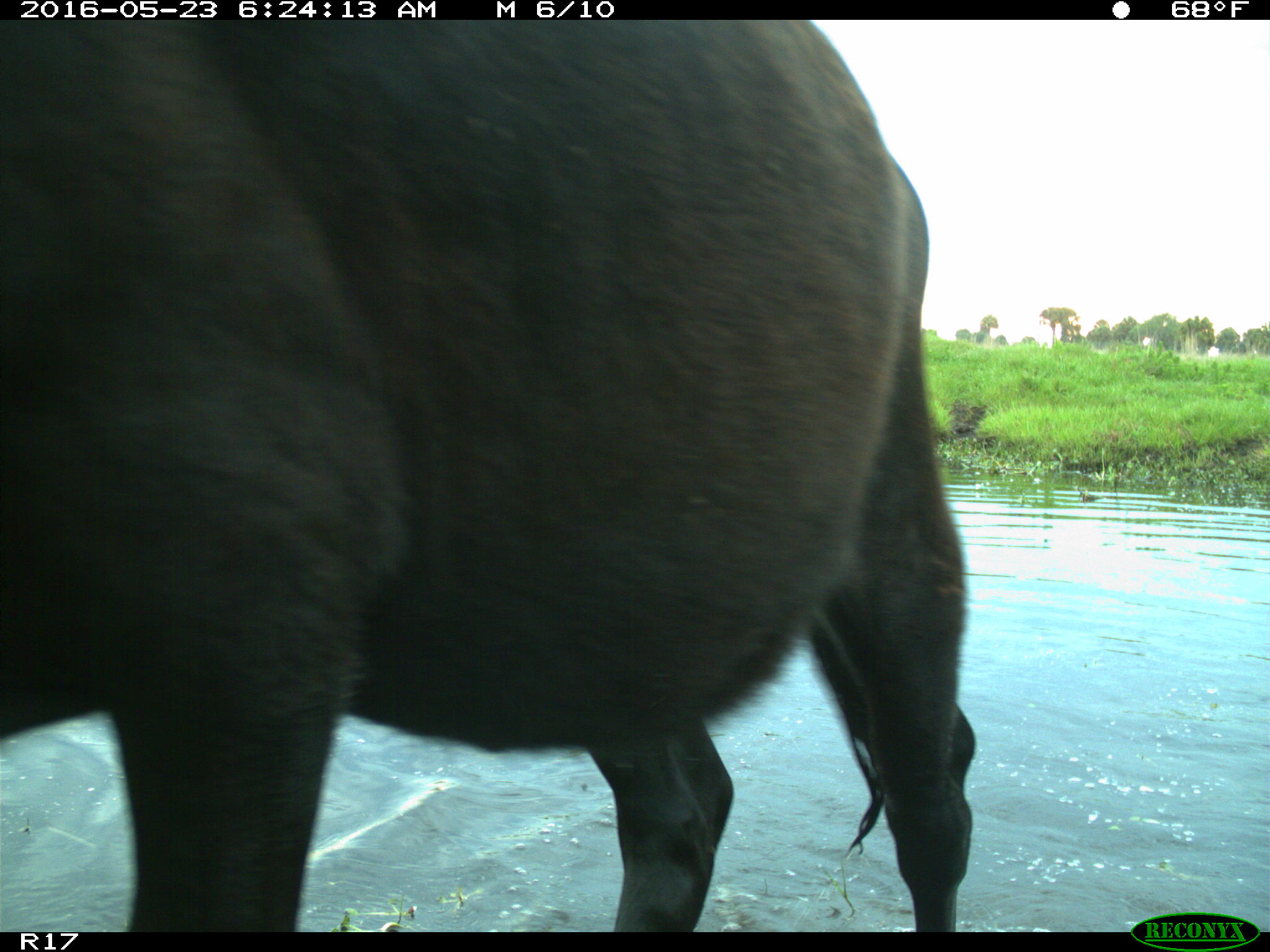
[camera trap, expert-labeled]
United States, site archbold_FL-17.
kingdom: Animalia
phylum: Chordata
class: Mammalia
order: Artiodactyla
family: Bovidae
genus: Bos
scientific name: Bos taurus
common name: domestic cow